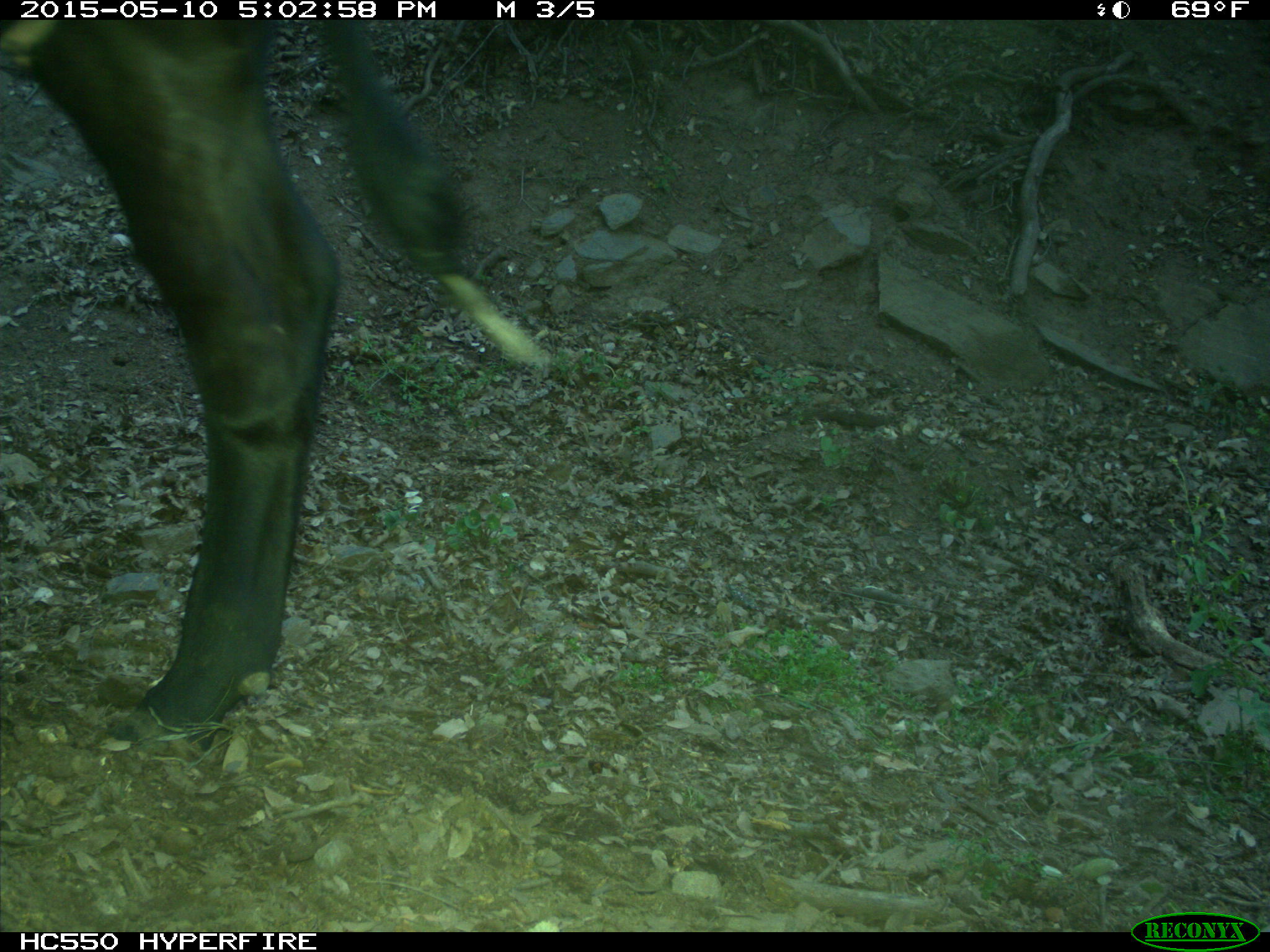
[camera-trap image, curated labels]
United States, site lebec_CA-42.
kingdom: Animalia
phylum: Chordata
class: Mammalia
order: Artiodactyla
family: Bovidae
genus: Bos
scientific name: Bos taurus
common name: domestic cow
Bos taurus (domestic cow).